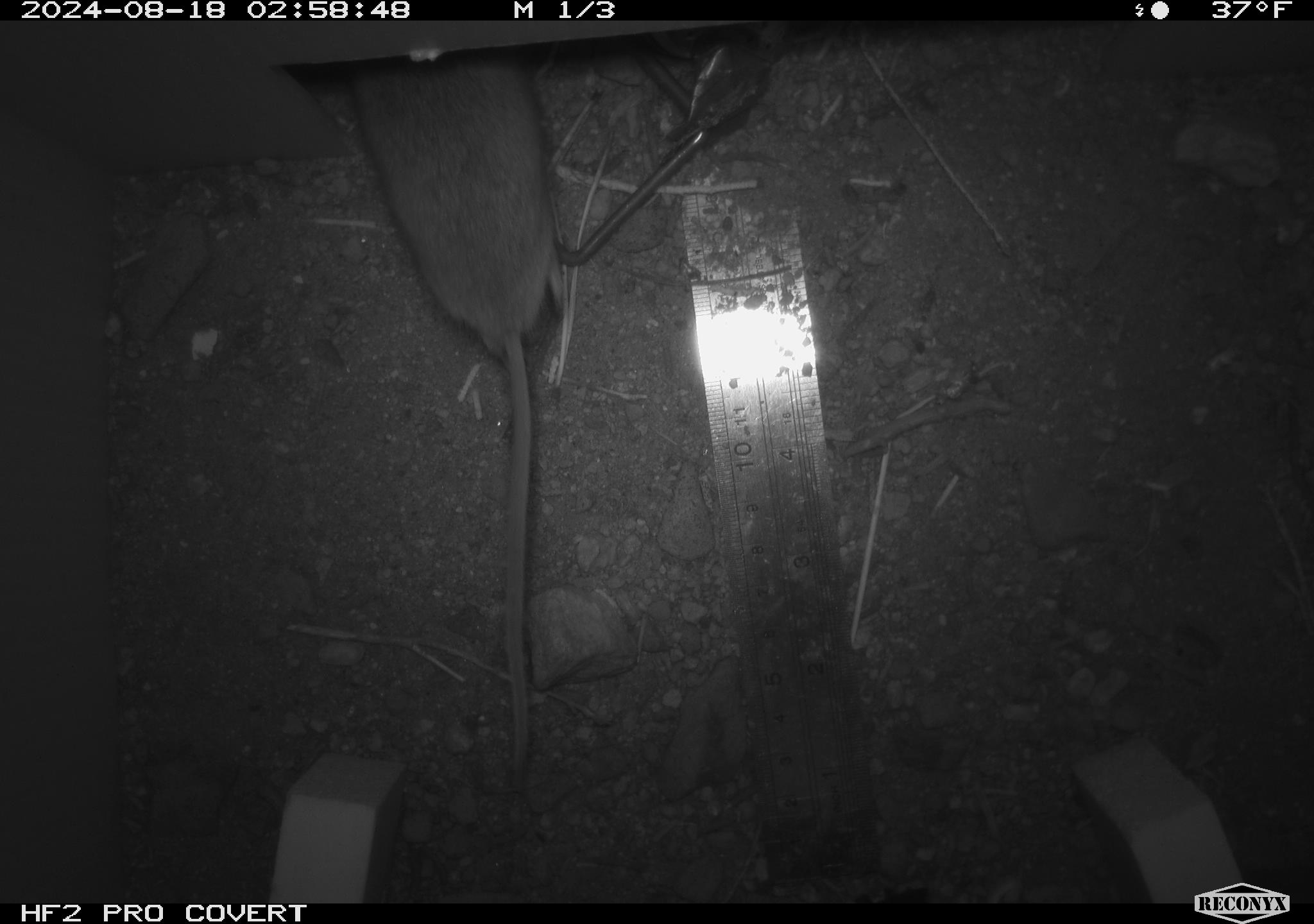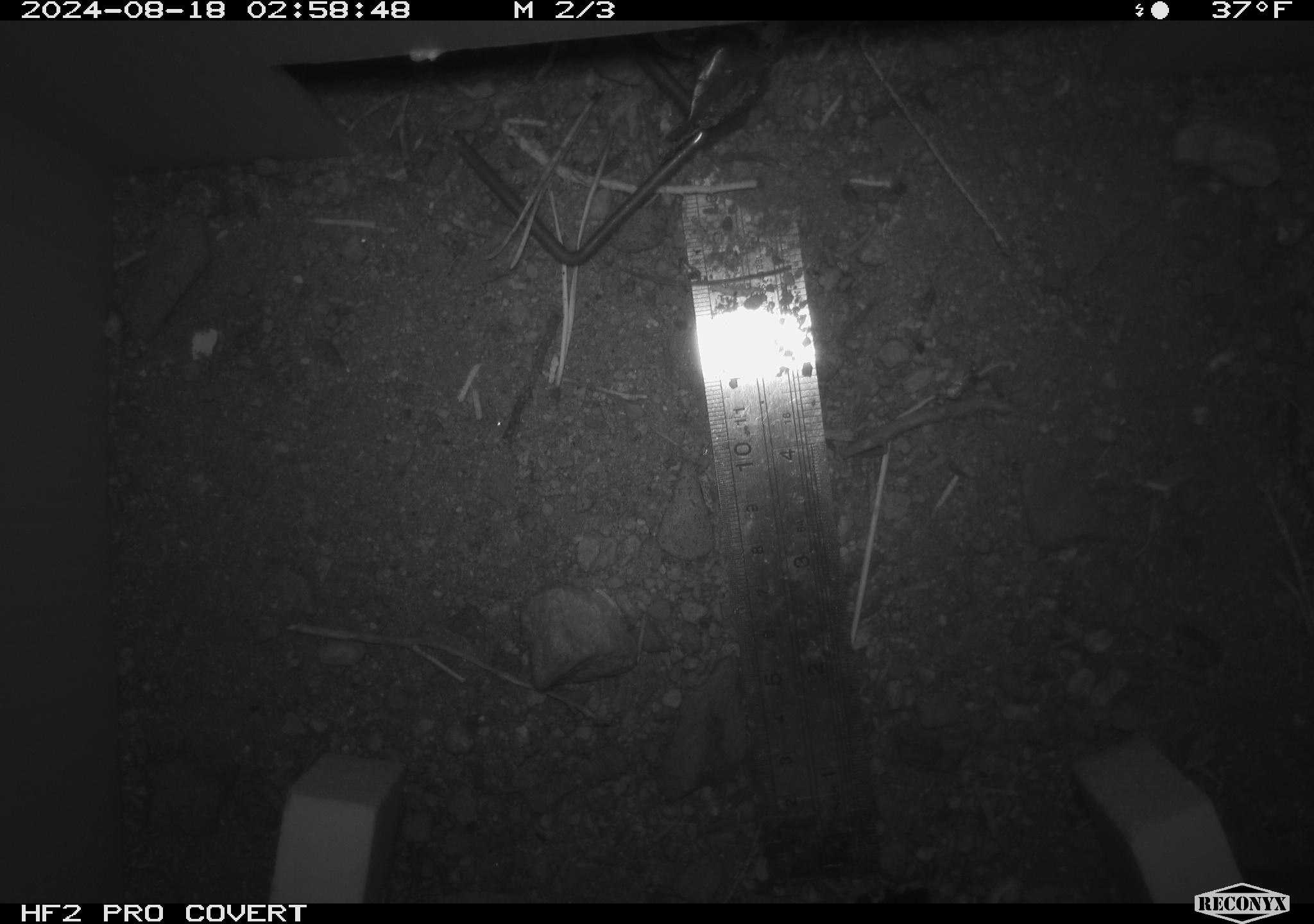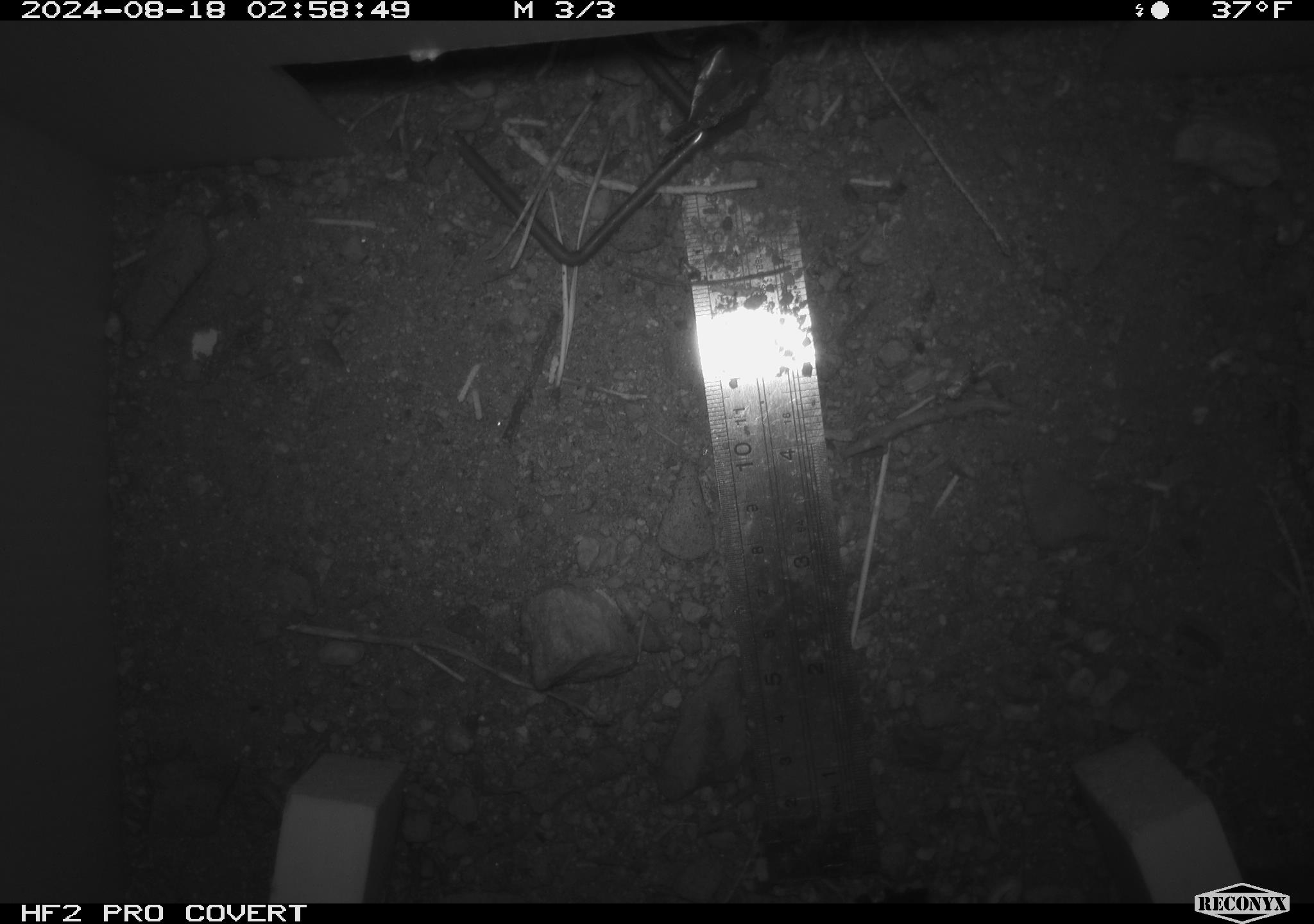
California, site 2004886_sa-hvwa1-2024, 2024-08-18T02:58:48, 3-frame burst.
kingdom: Animalia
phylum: Chordata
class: Mammalia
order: Rodentia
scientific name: Rodentia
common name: mouse species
Mouse species (Rodentia).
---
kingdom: Animalia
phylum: Chordata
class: Mammalia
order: Rodentia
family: Sciuridae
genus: Neotamias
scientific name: Neotamias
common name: western chipmunks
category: neotamias species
Neotamias species (western chipmunks) (Neotamias).